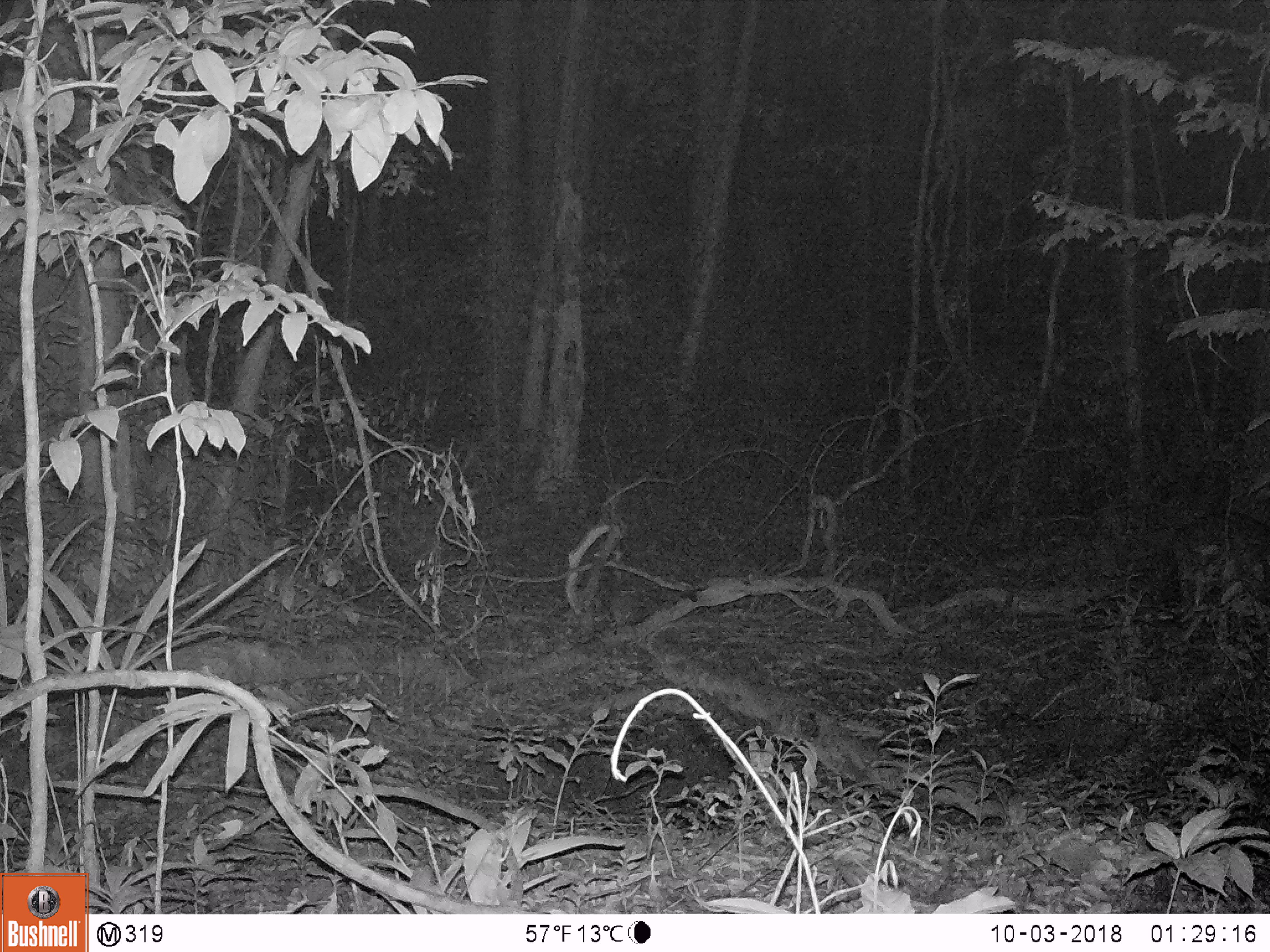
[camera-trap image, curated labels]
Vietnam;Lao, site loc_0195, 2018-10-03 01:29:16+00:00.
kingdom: Animalia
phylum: Chordata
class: Mammalia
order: Artiodactyla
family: Cervidae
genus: Muntiacus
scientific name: Muntiacus vuquangensis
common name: large-antlered muntjac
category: large antlered muntjac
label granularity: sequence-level